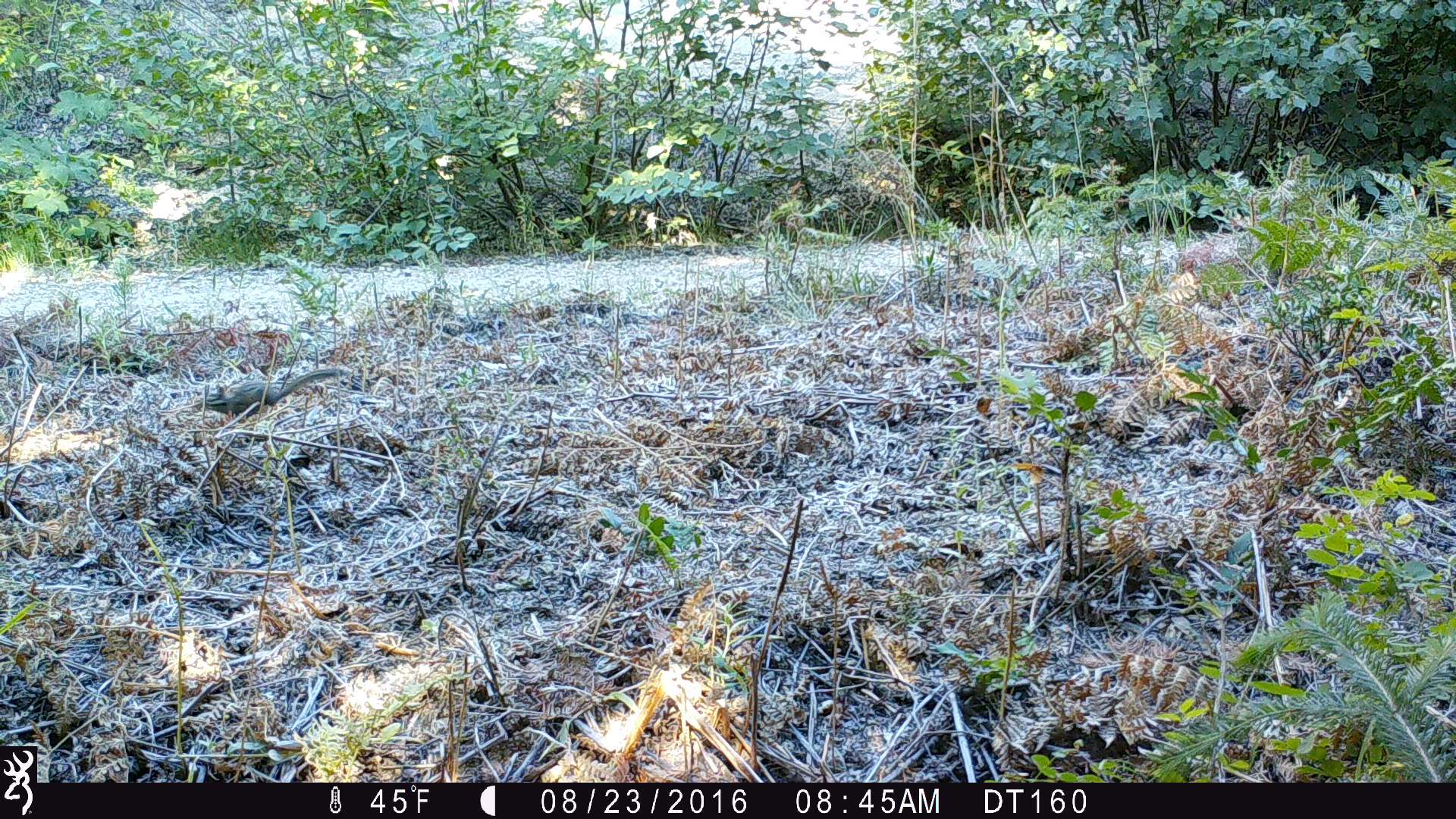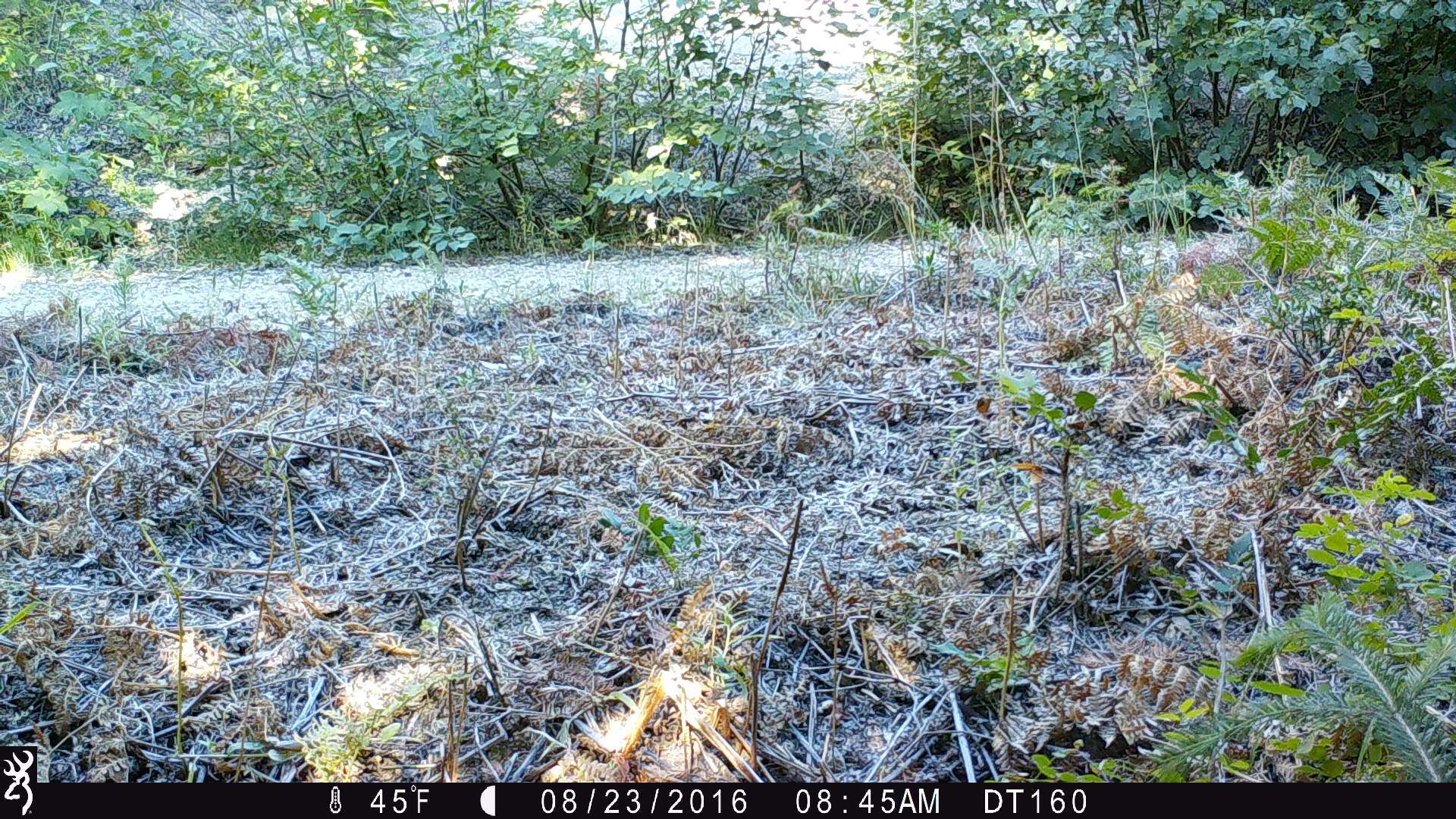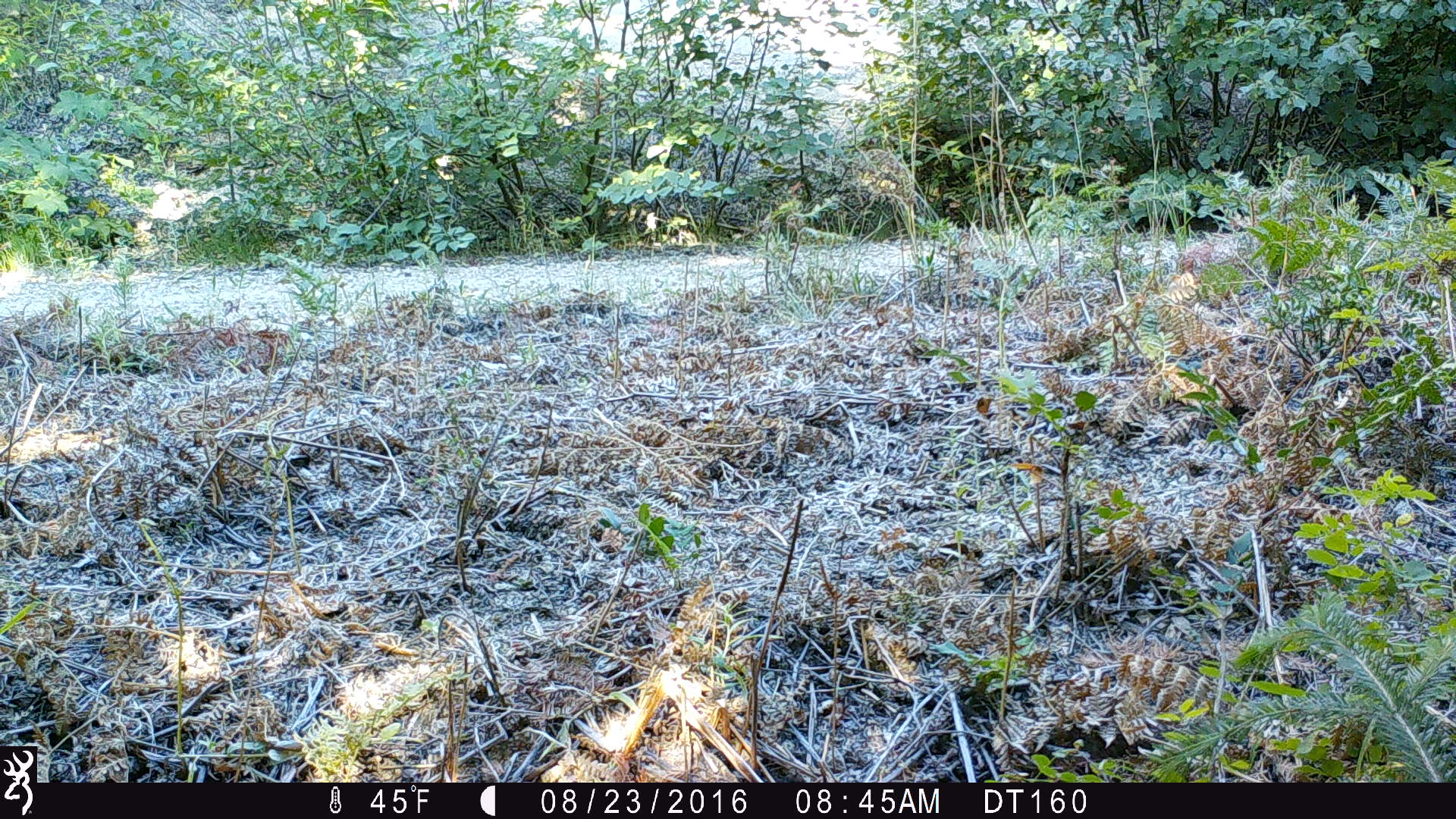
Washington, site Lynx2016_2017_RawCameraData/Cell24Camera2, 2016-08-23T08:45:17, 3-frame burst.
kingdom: Animalia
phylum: Chordata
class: Mammalia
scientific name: Mammalia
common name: small mammal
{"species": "small mammal (Mammalia)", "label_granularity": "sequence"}